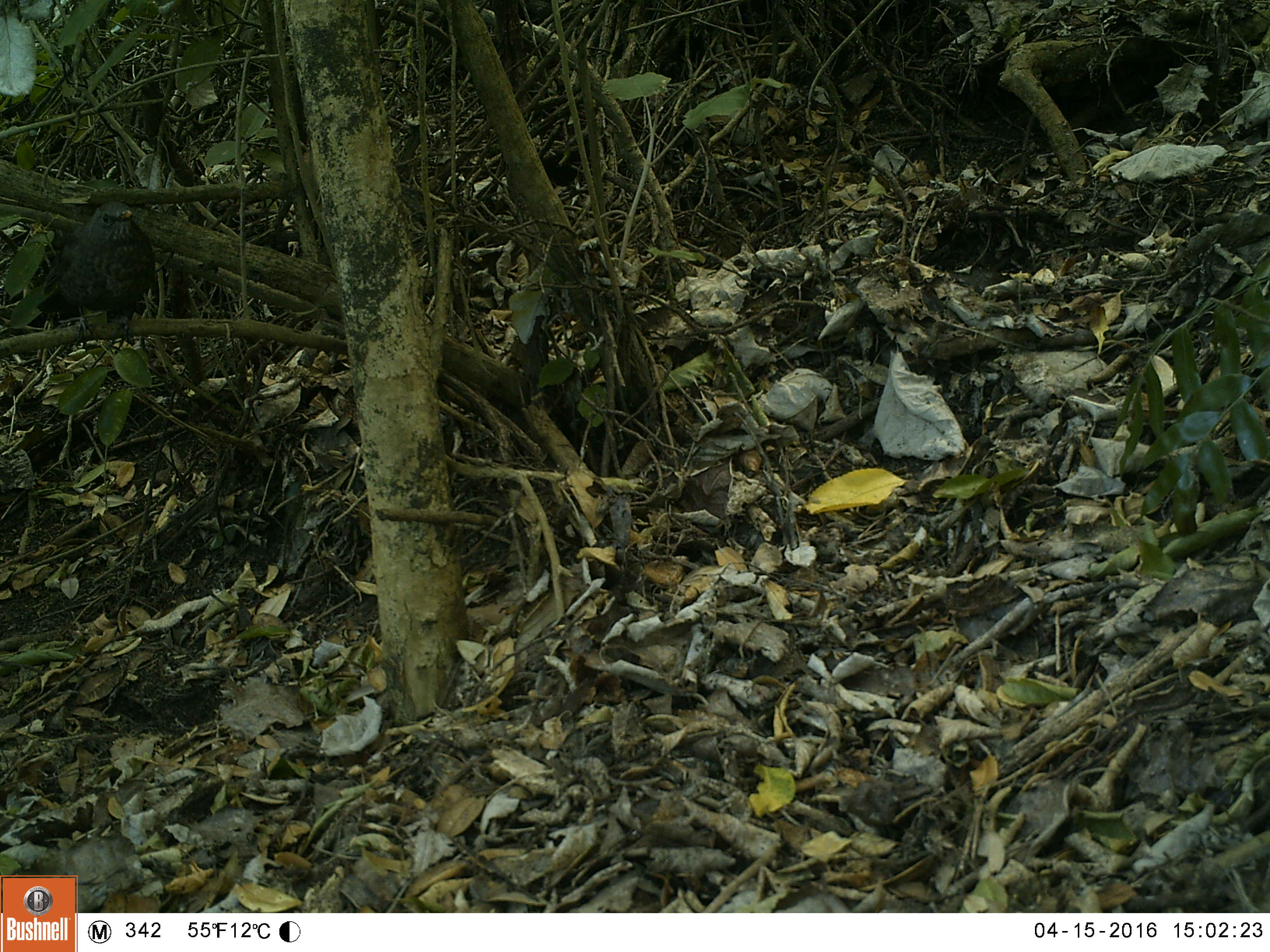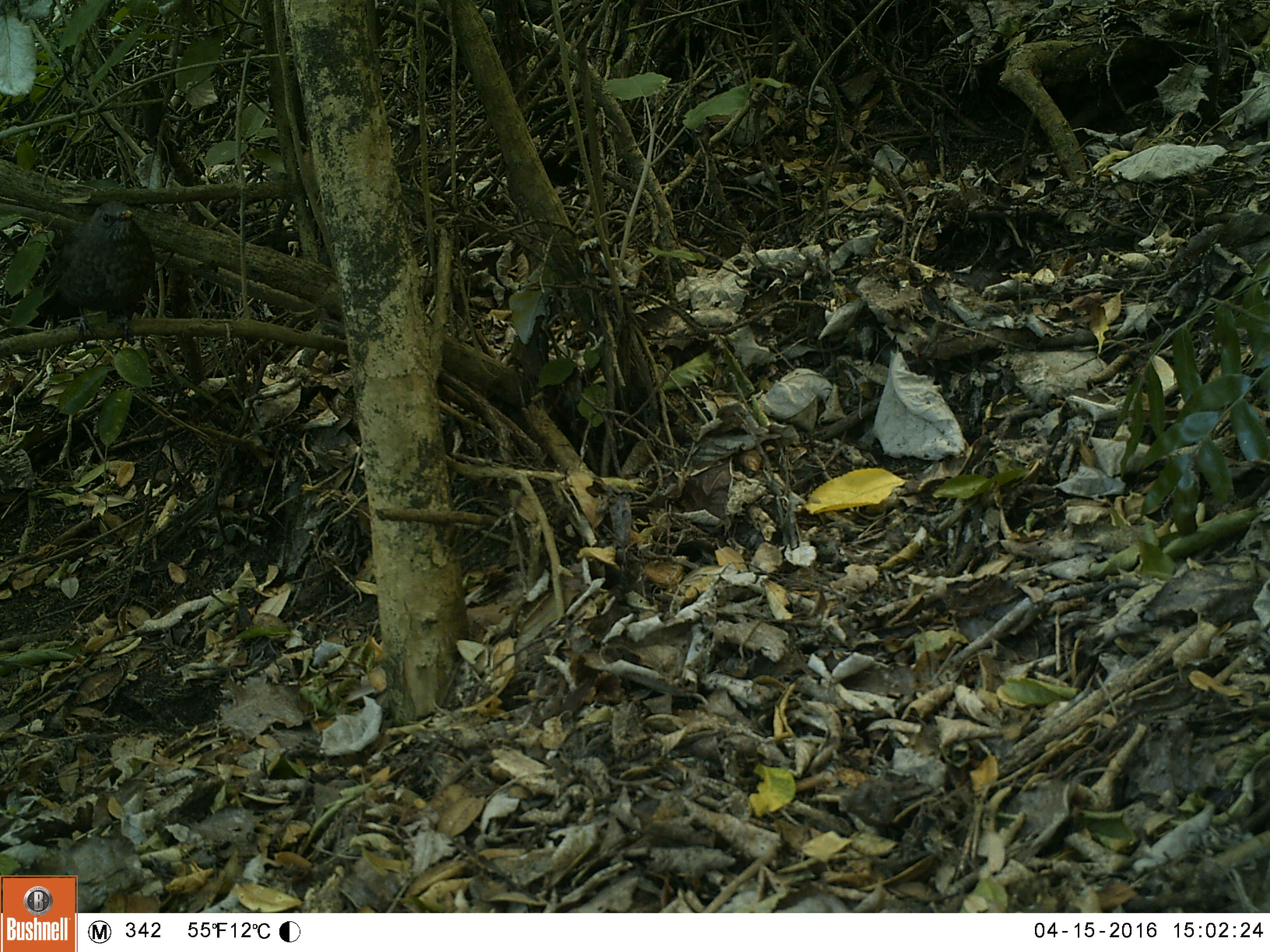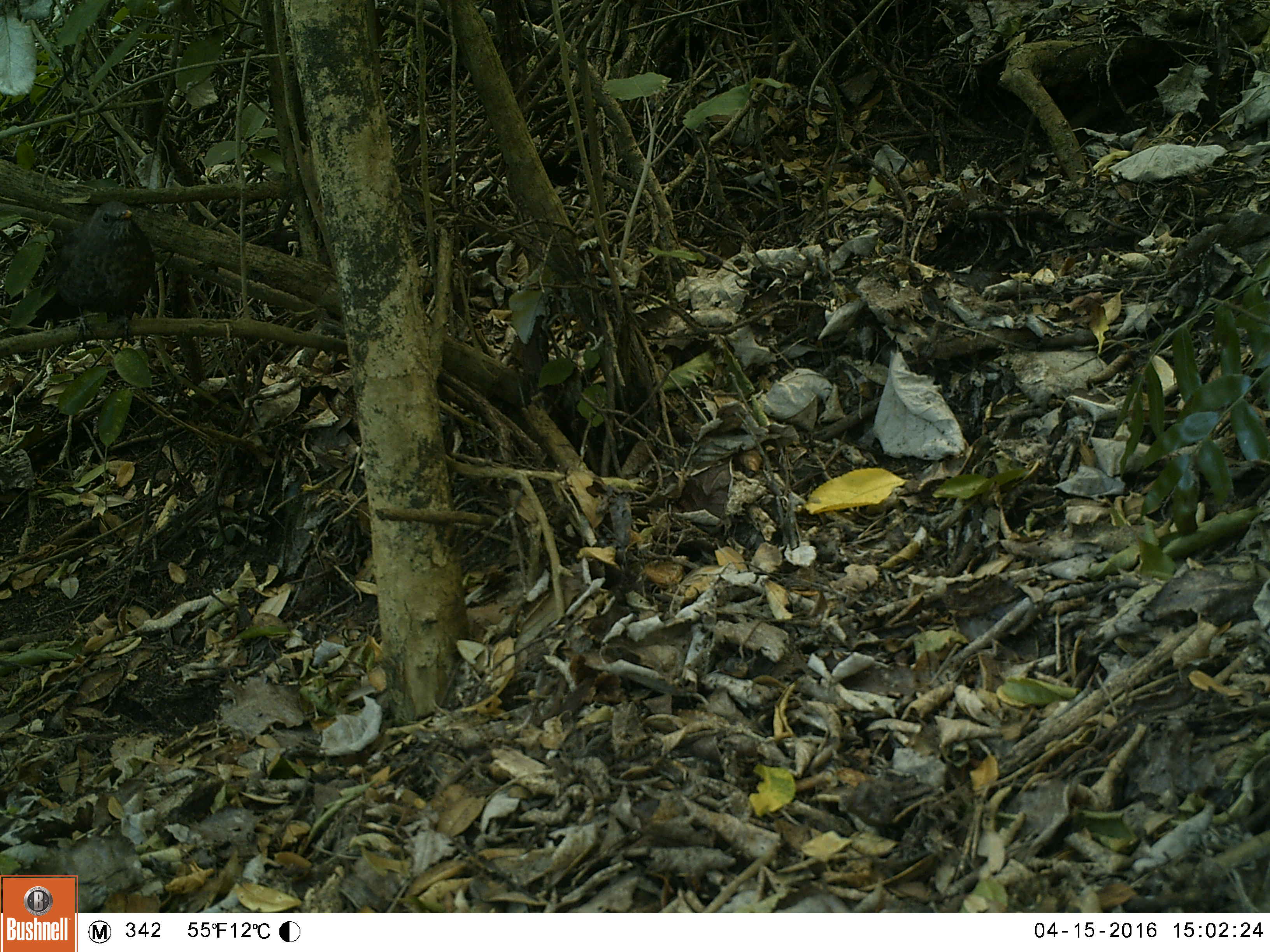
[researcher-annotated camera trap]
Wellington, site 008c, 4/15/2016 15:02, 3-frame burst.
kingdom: Animalia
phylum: Chordata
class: Aves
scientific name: Aves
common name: bird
Bird (Aves).